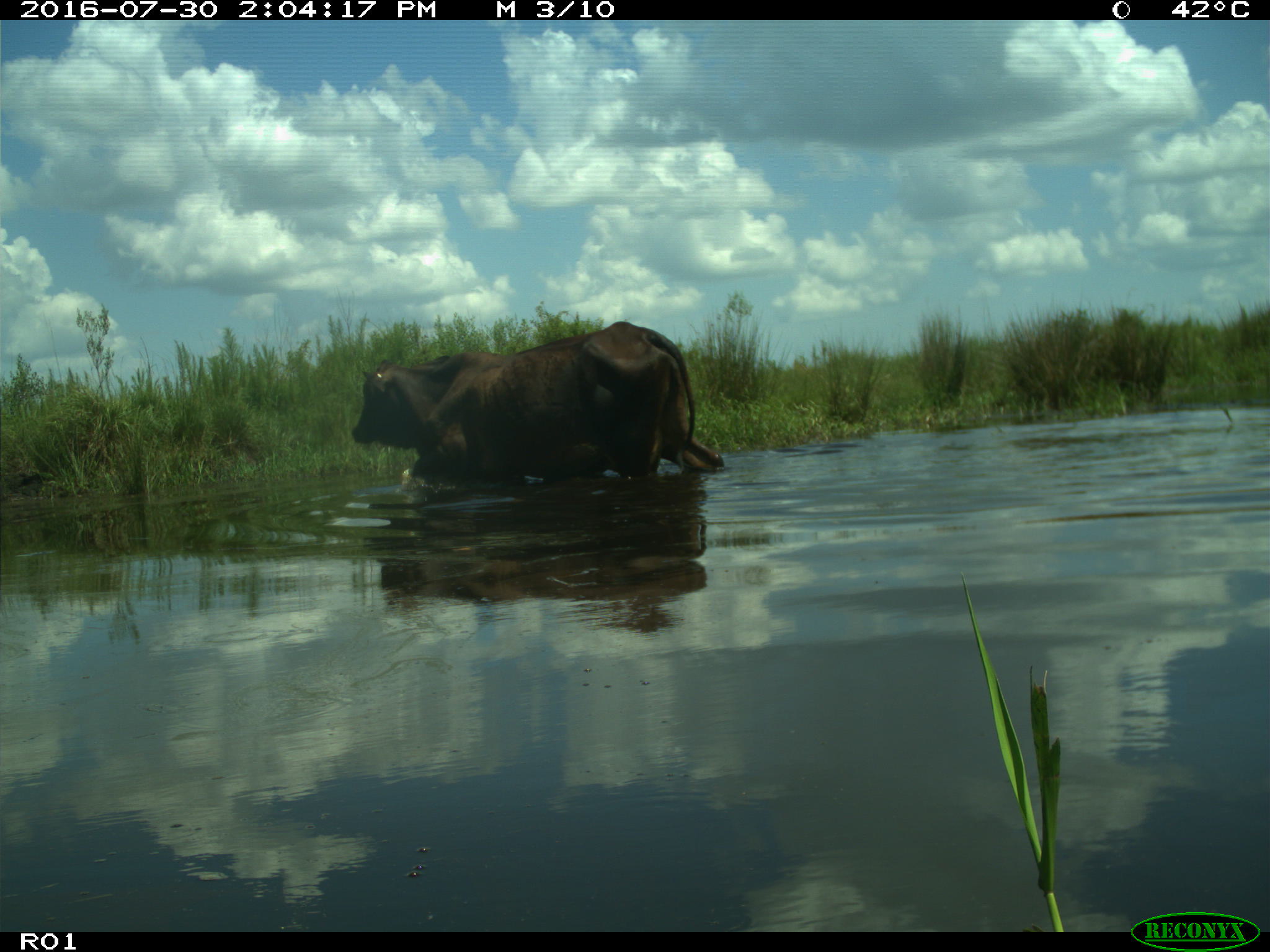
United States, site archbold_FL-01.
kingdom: Animalia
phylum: Chordata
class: Mammalia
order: Artiodactyla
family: Bovidae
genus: Bos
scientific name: Bos taurus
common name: domestic cow